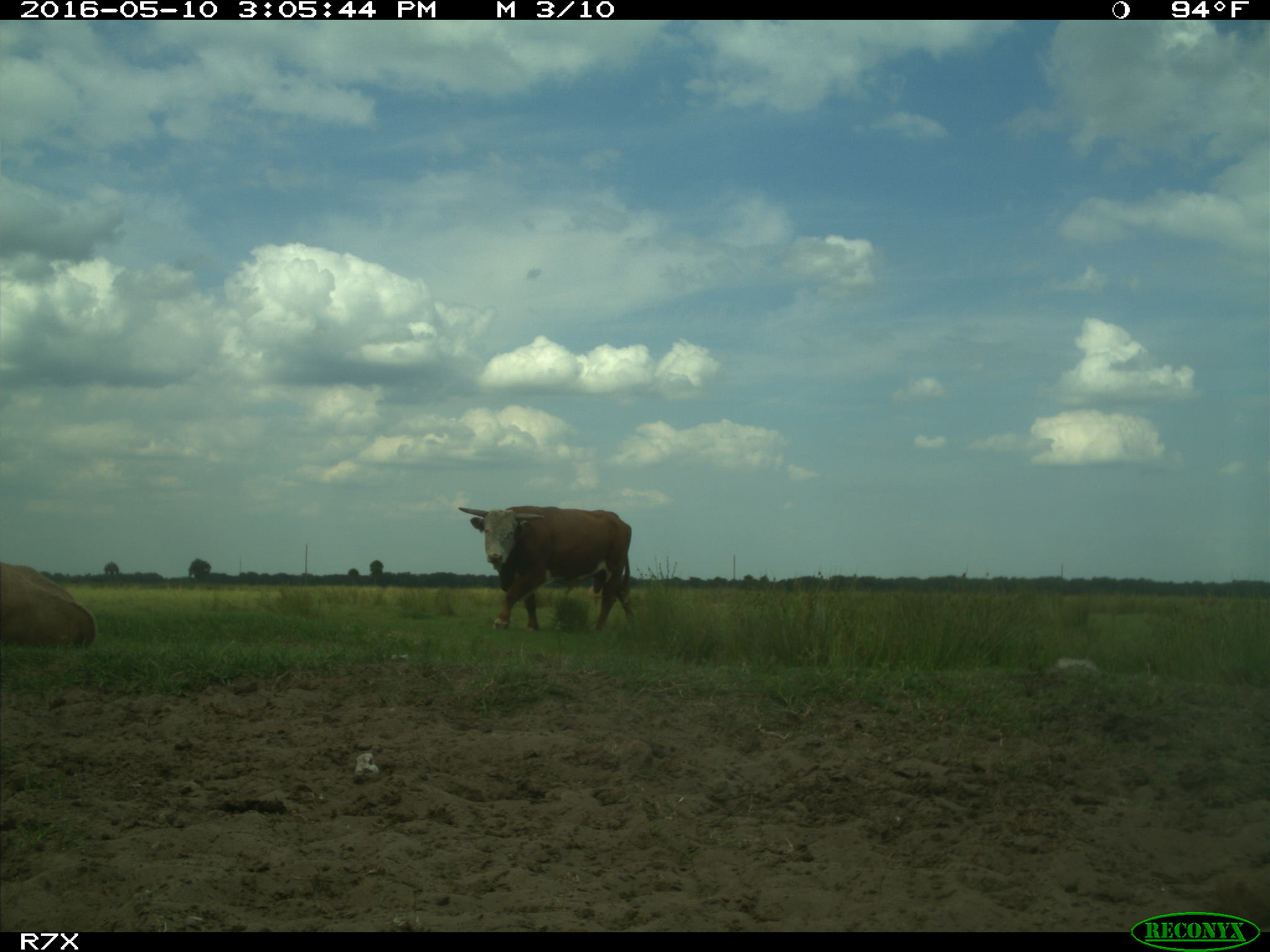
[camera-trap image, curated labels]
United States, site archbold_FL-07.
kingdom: Animalia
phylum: Chordata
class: Mammalia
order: Artiodactyla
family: Bovidae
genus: Bos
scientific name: Bos taurus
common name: domestic cow